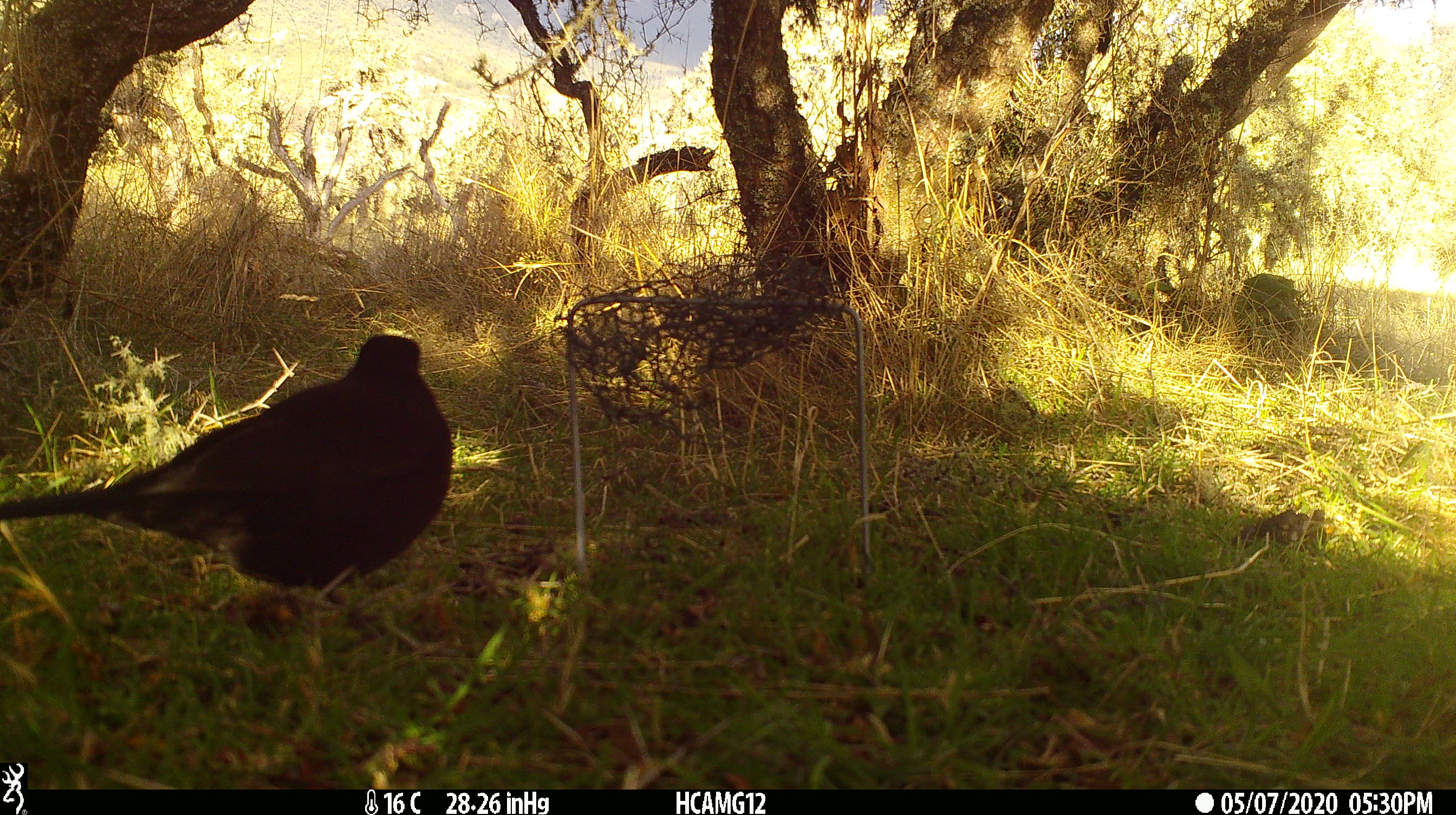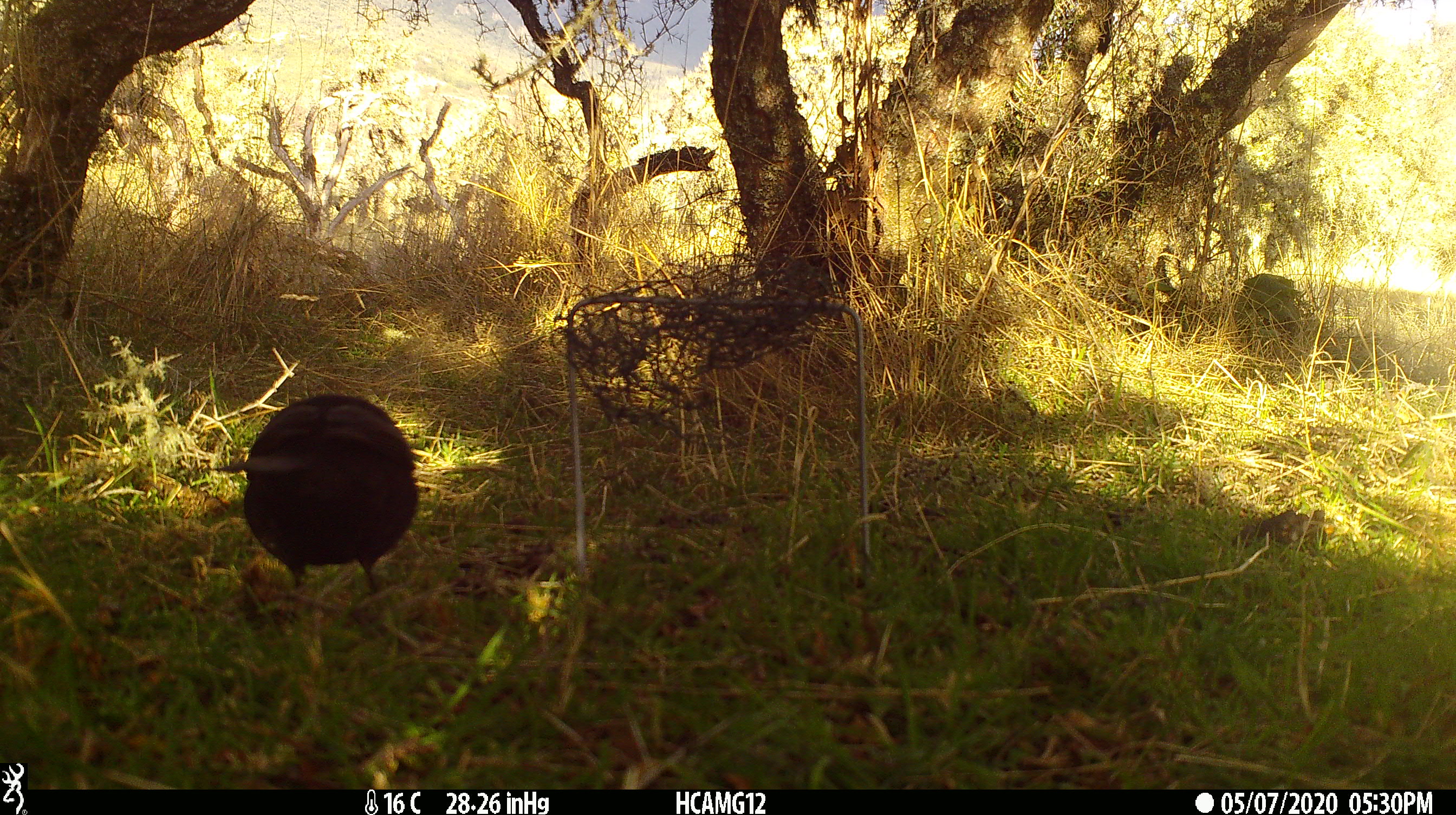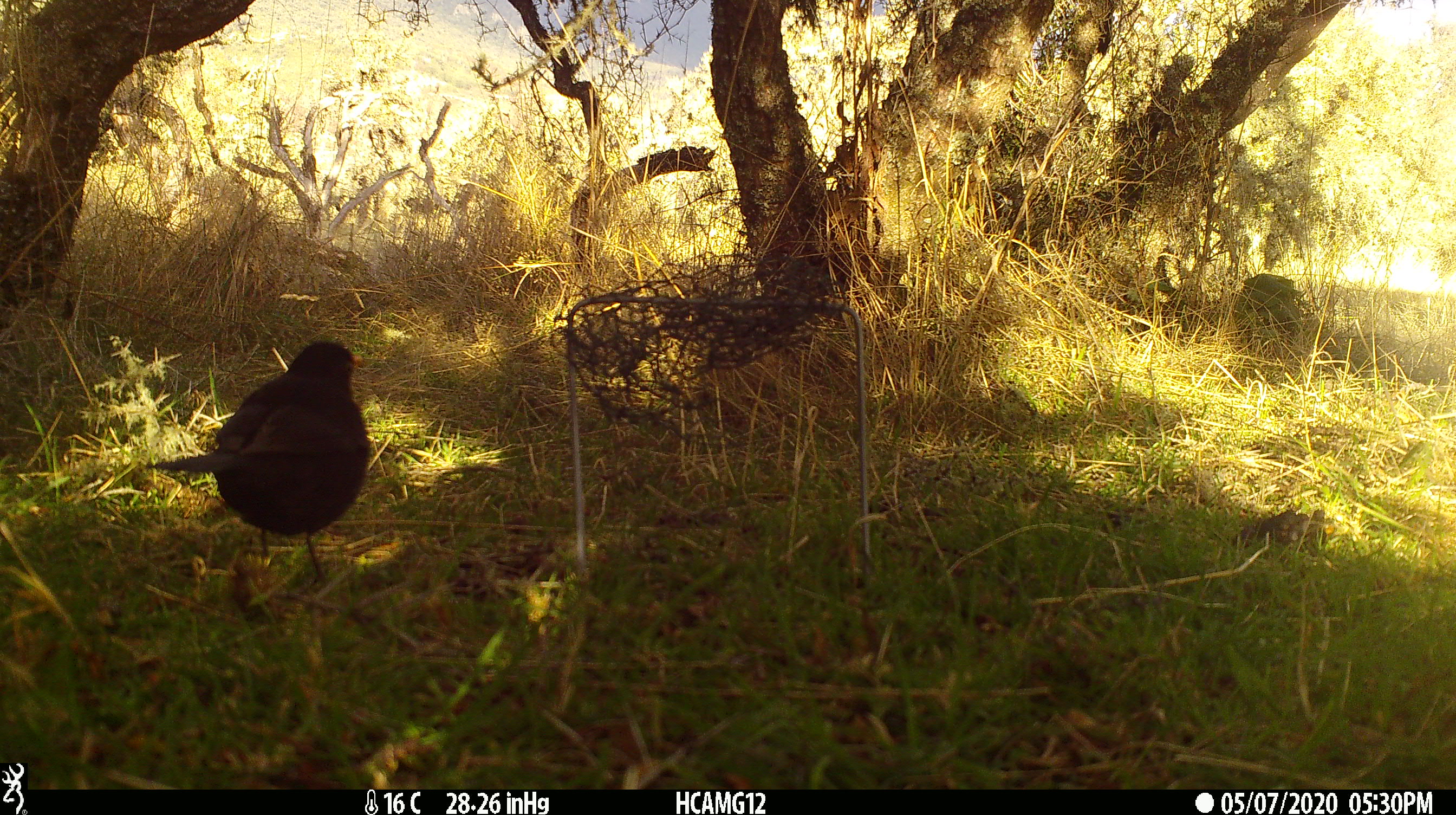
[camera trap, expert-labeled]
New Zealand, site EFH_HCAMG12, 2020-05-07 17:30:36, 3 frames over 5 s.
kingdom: Animalia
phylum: Chordata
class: Aves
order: Passeriformes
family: Turdidae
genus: Turdus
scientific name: Turdus merula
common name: eurasian blackbird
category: blackbird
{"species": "blackbird (eurasian blackbird) (Turdus merula)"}